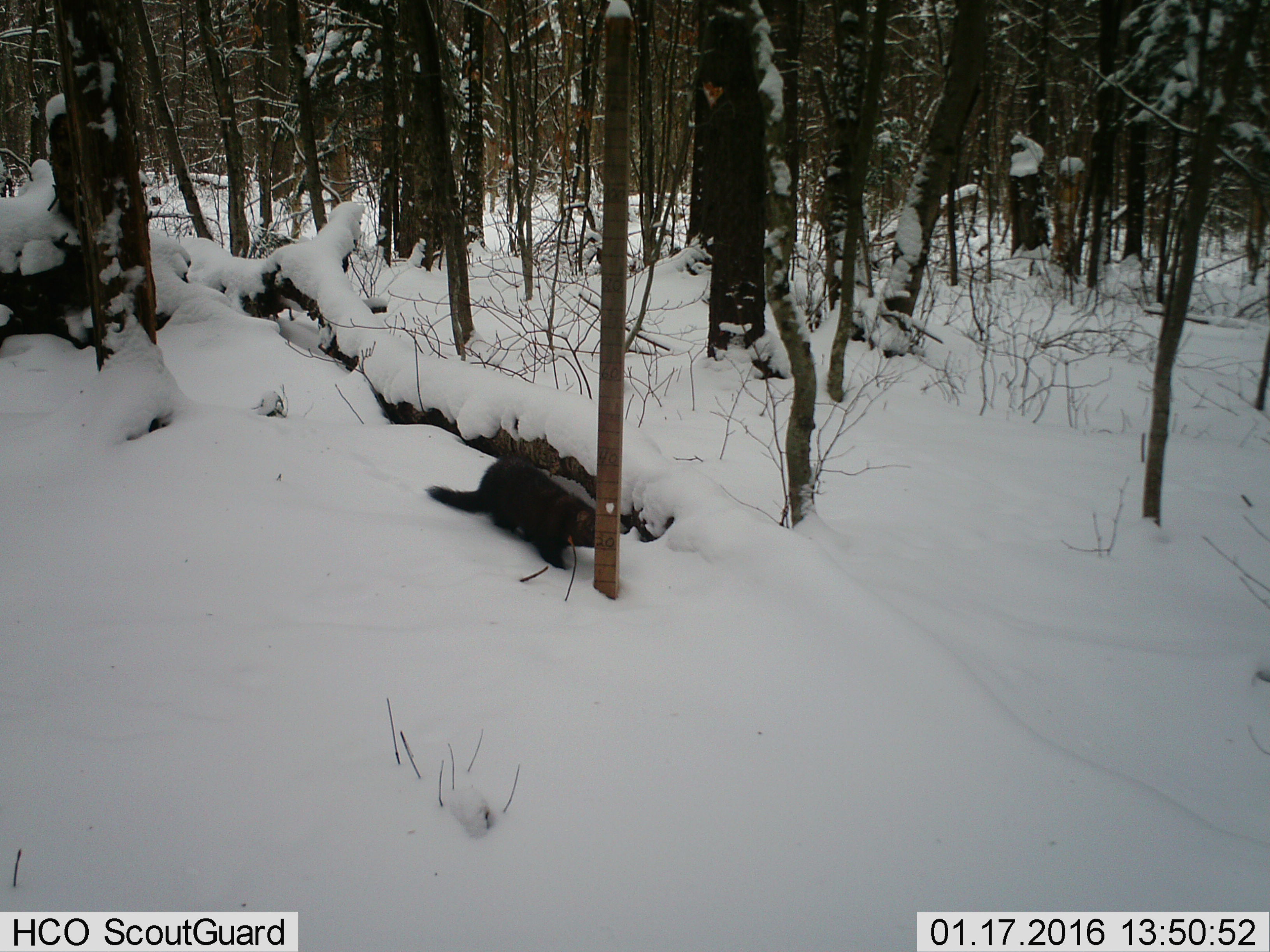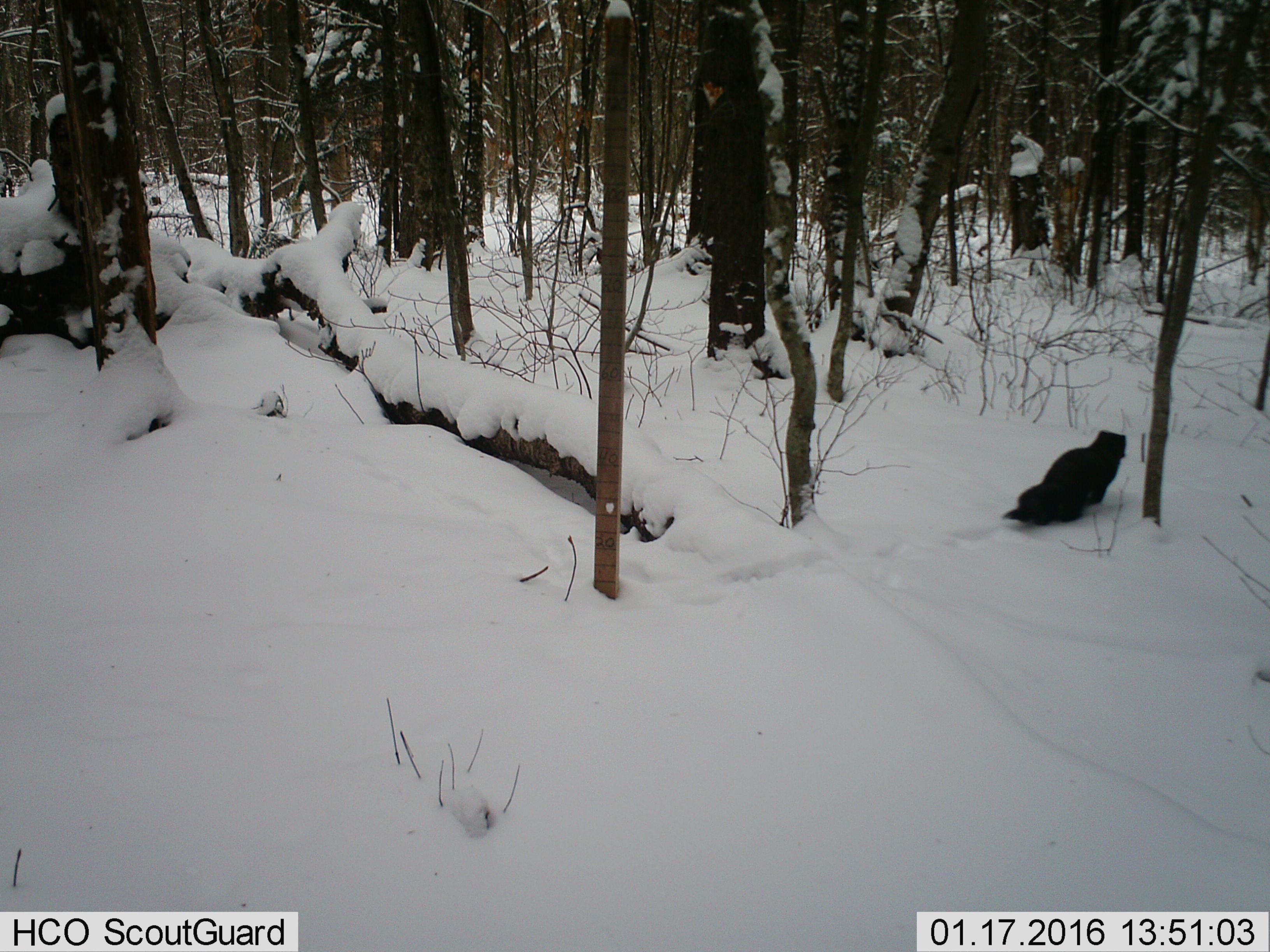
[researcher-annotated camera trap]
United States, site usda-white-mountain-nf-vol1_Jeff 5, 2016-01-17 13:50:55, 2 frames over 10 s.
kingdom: Animalia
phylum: Chordata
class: Mammalia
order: Carnivora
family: Mustelidae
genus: Pekania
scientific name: Pekania pennanti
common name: fisher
Fisher (Pekania pennanti).